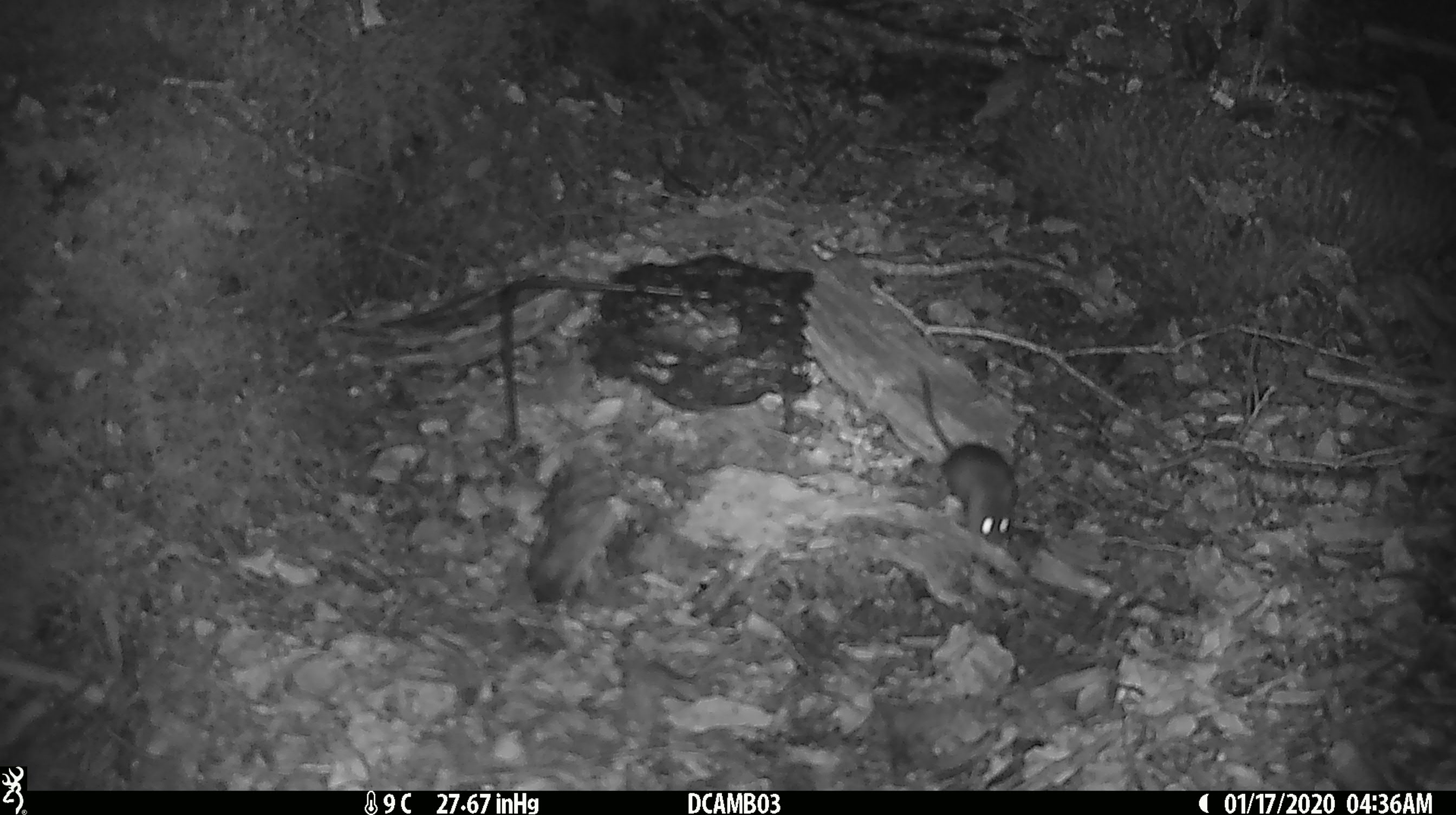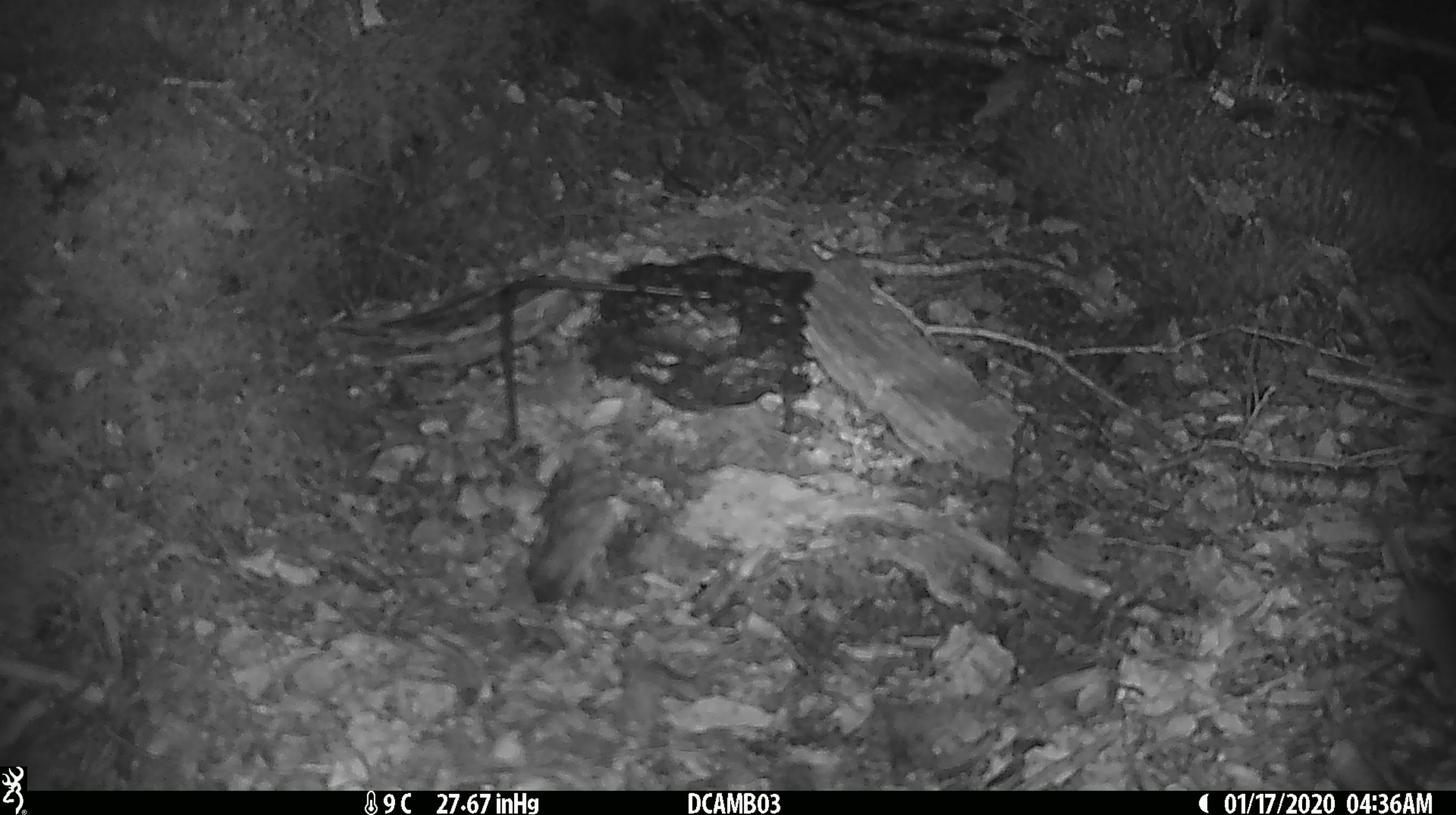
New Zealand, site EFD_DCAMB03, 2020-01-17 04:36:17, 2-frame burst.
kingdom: Animalia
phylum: Chordata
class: Mammalia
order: Rodentia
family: Muridae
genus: Mus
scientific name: Mus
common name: mouse